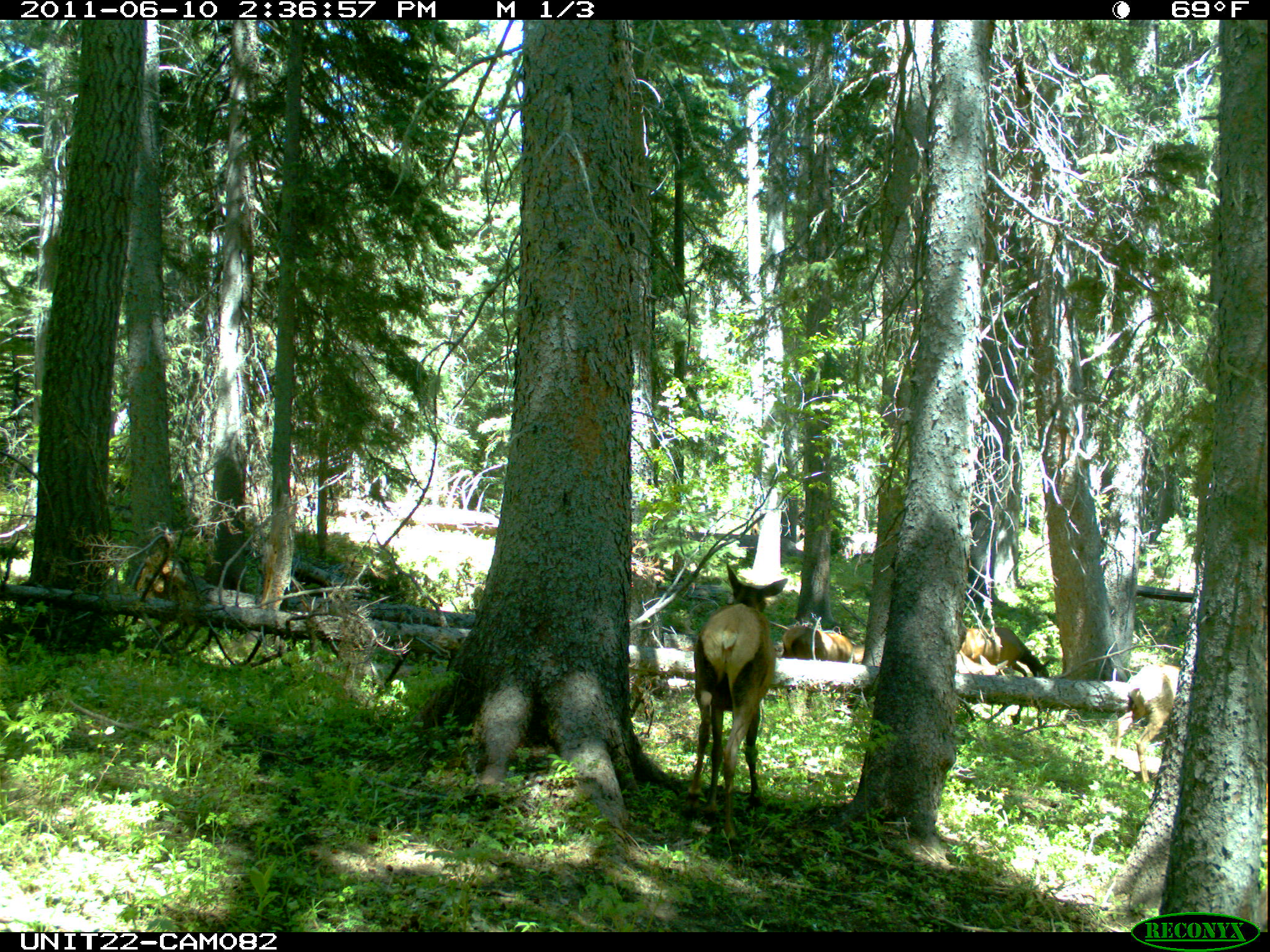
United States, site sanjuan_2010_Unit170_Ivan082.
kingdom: Animalia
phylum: Chordata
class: Mammalia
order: Artiodactyla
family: Cervidae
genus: Cervus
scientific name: Cervus elaphus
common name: red deer